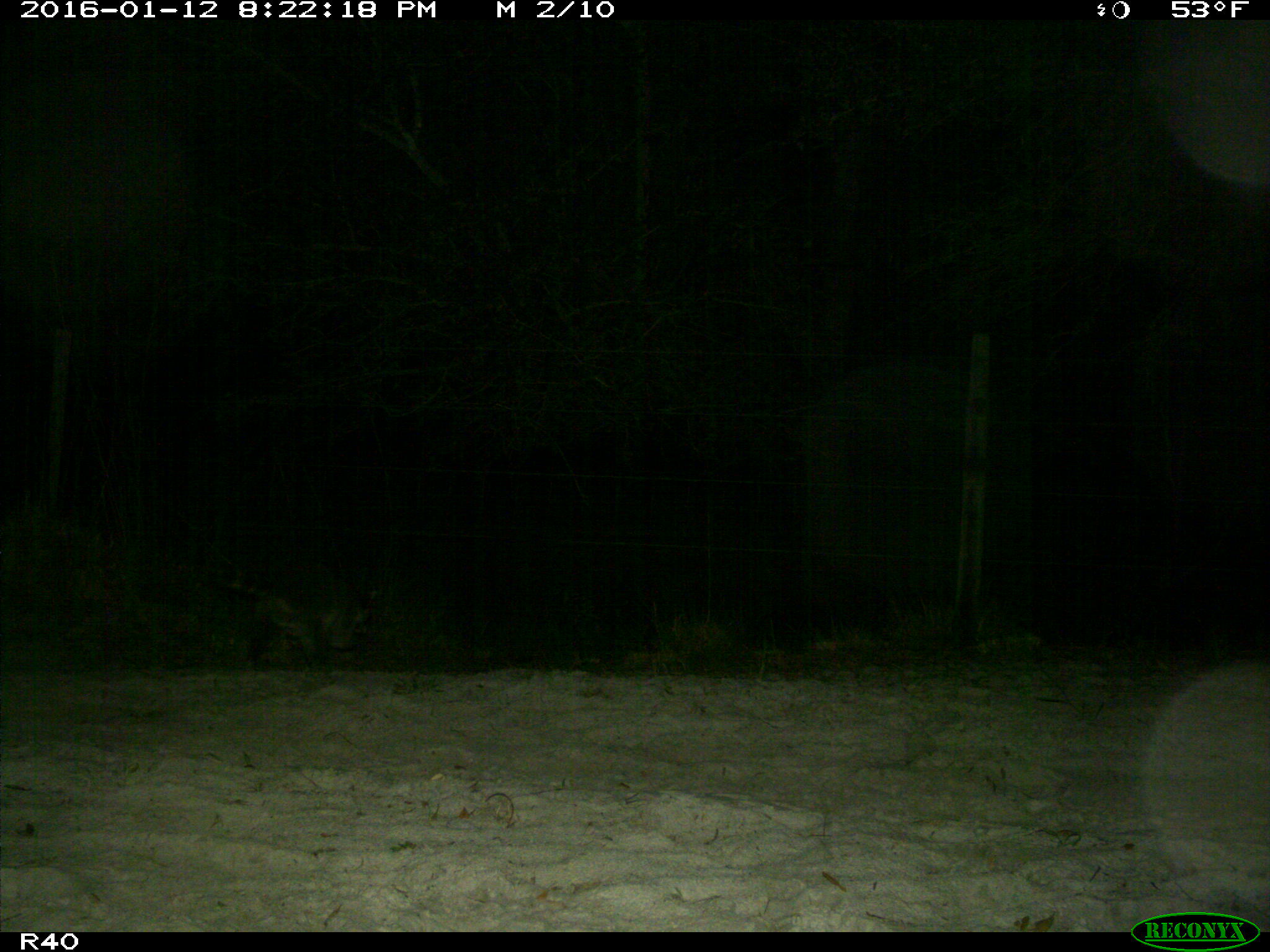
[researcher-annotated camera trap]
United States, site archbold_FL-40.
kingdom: Animalia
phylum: Chordata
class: Mammalia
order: Carnivora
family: Procyonidae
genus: Procyon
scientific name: Procyon lotor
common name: common raccoon